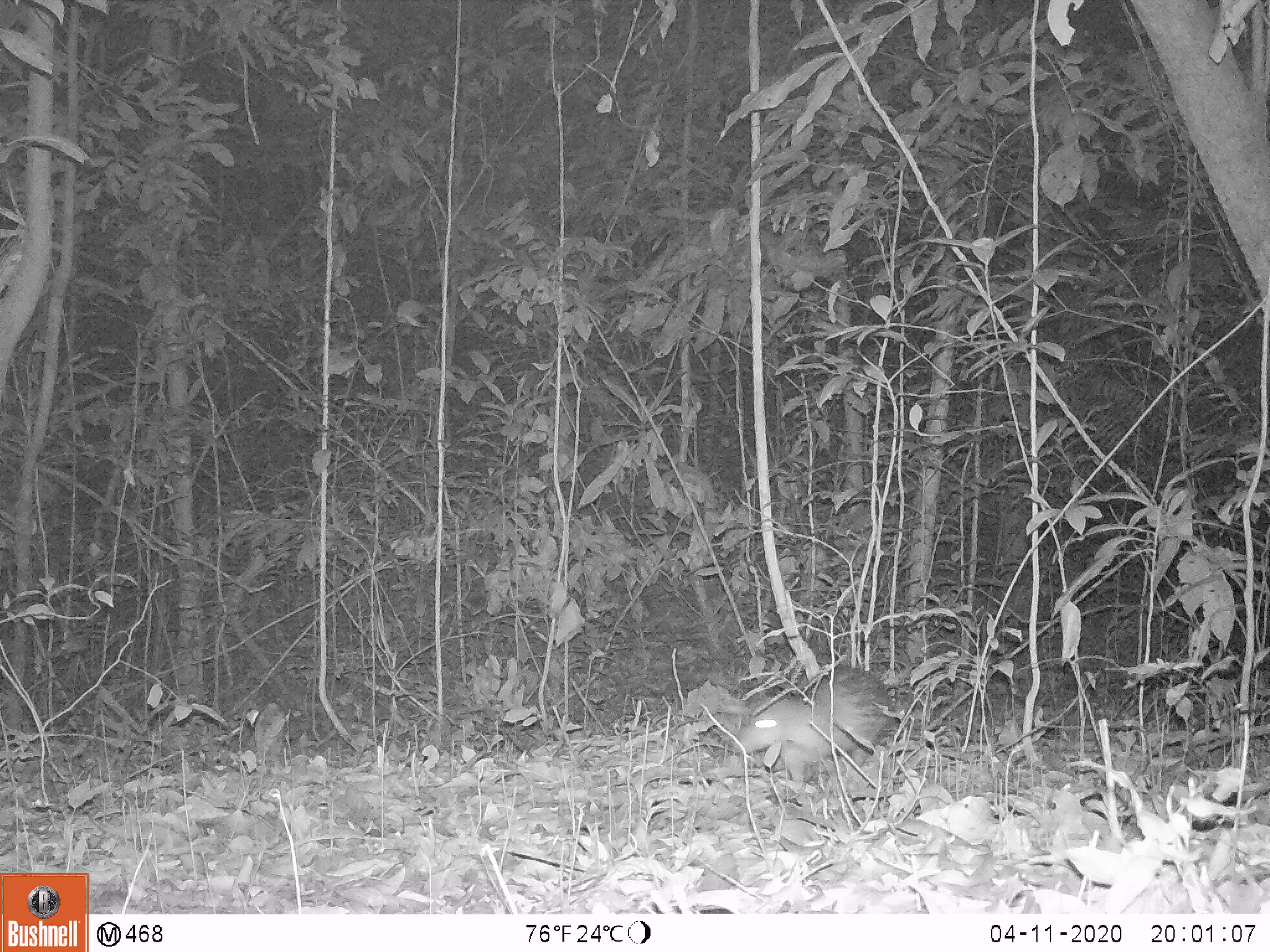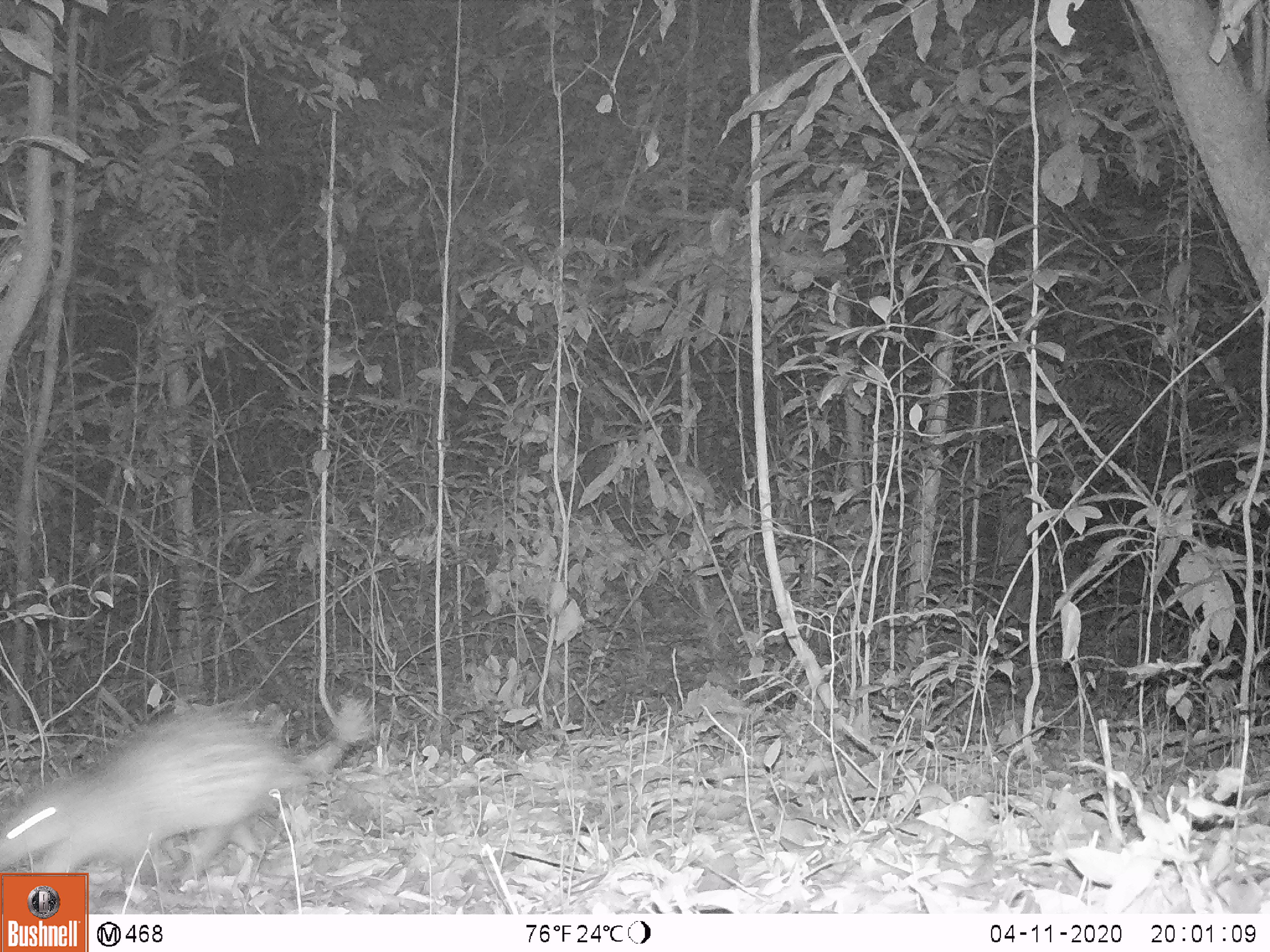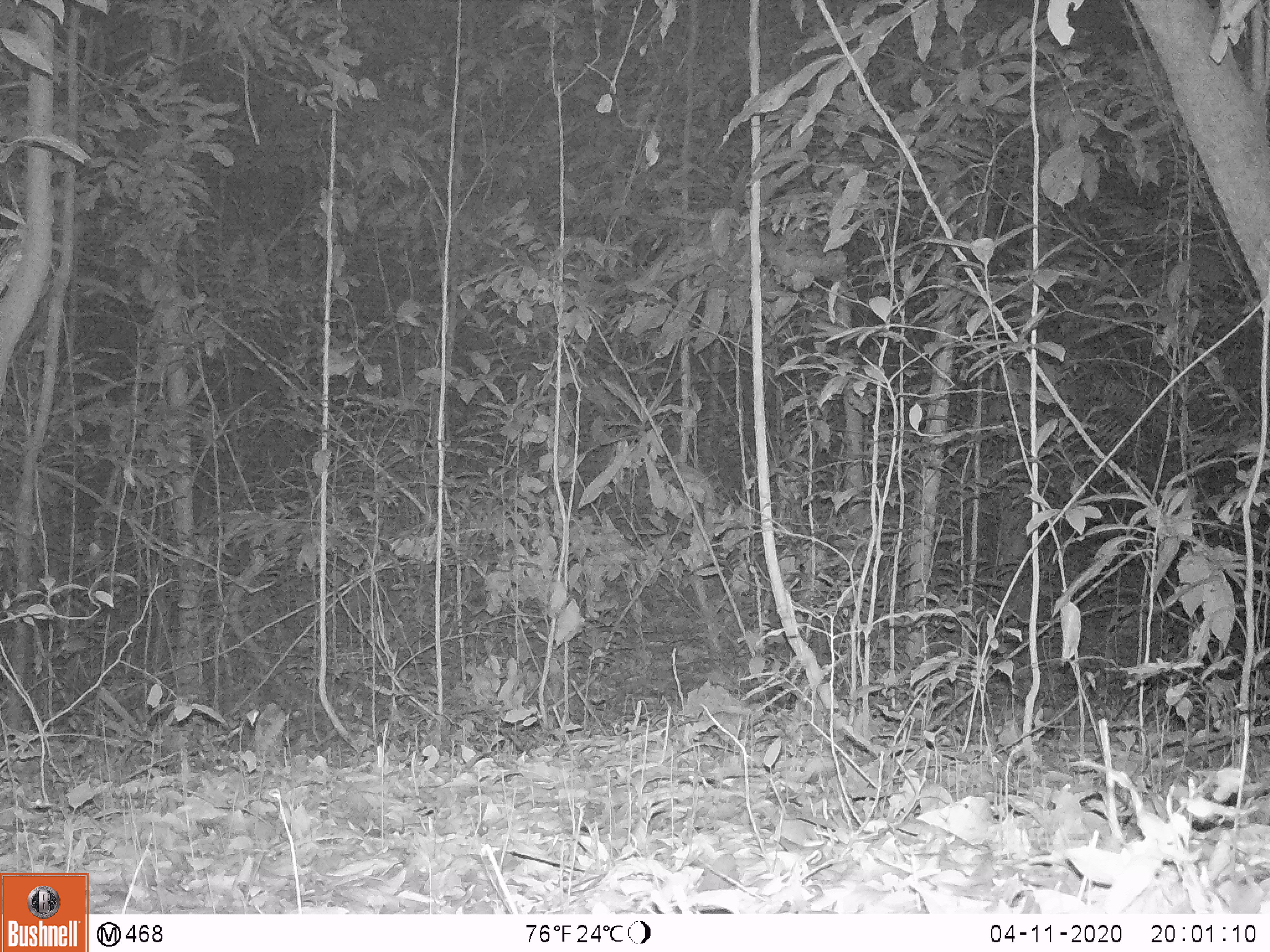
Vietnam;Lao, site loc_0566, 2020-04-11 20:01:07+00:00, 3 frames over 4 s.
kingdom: Animalia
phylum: Chordata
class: Mammalia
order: Rodentia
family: Hystricidae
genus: Atherurus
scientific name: Atherurus macrourus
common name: asiatic brush-tailed porcupine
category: asiatic brush tailed porcupine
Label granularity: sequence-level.